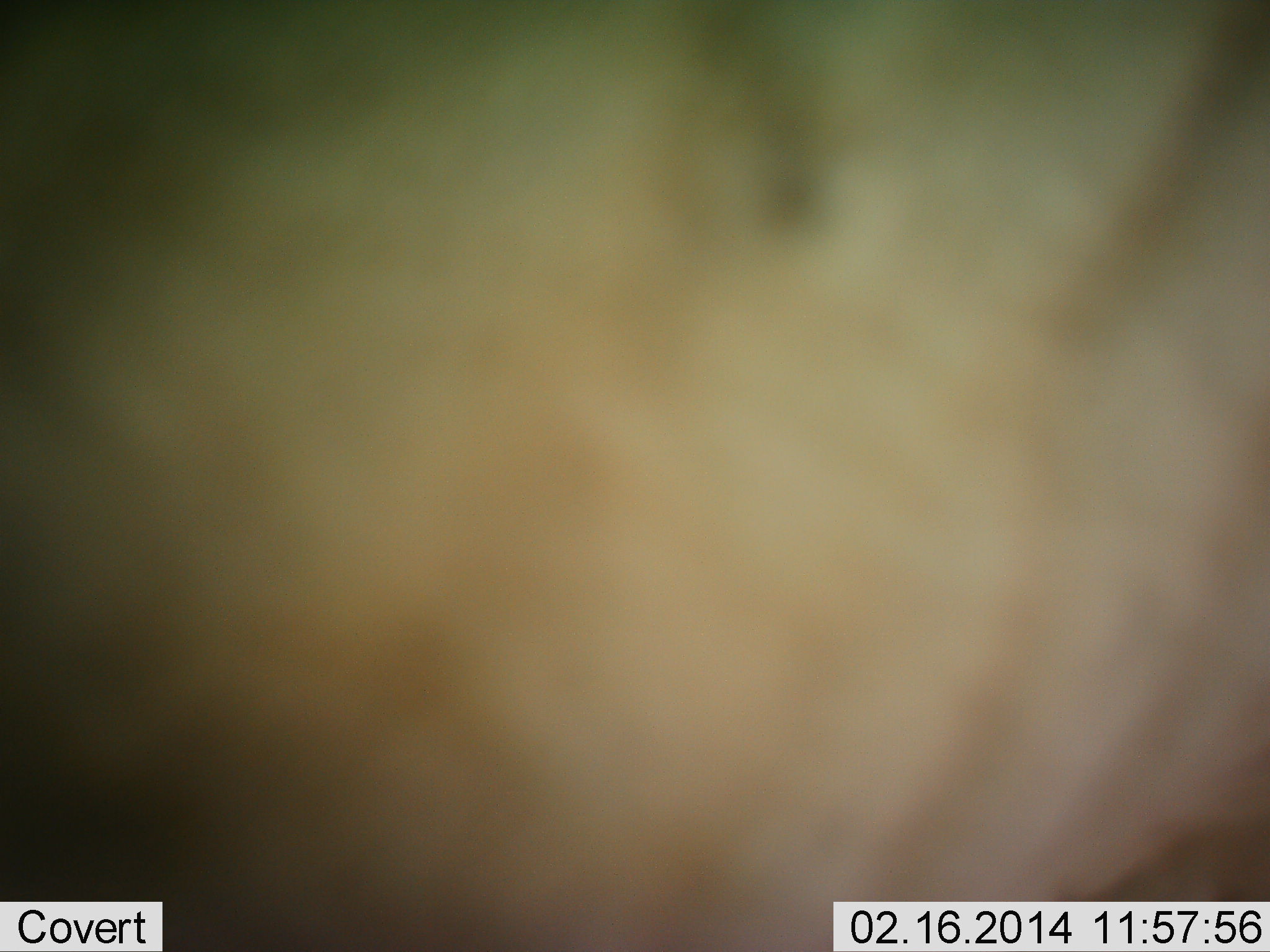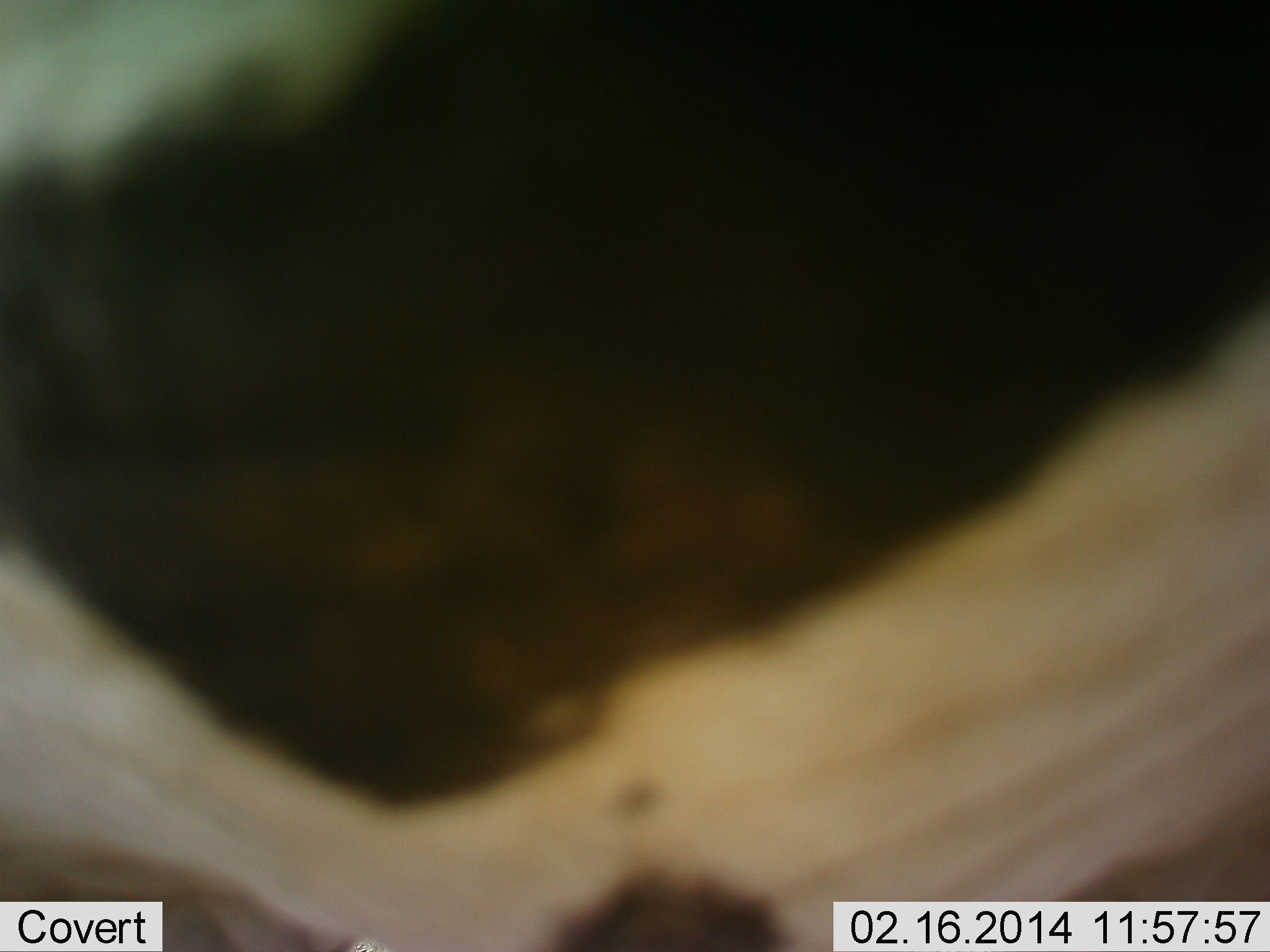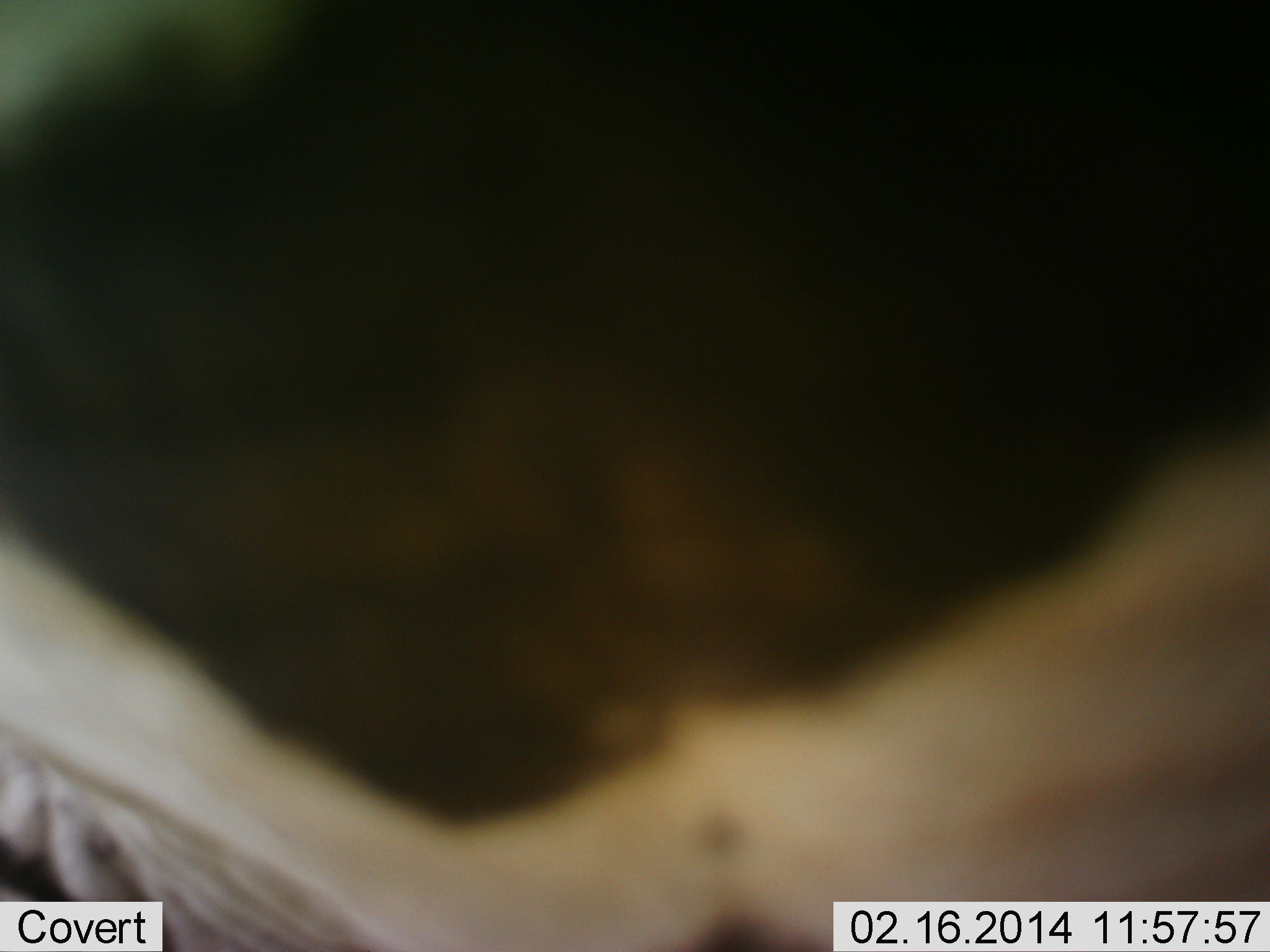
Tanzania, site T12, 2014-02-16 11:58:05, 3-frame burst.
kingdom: Animalia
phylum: Chordata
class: Mammalia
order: Perissodactyla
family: Equidae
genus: Equus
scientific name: Equus quagga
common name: plains zebra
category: zebra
Zebra (plains zebra) (Equus quagga), count 1. Behavior (volunteer vote fractions): standing 78%, resting 0%, moving 22%, interacting 0%. Young present (vote fraction): 0%. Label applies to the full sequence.